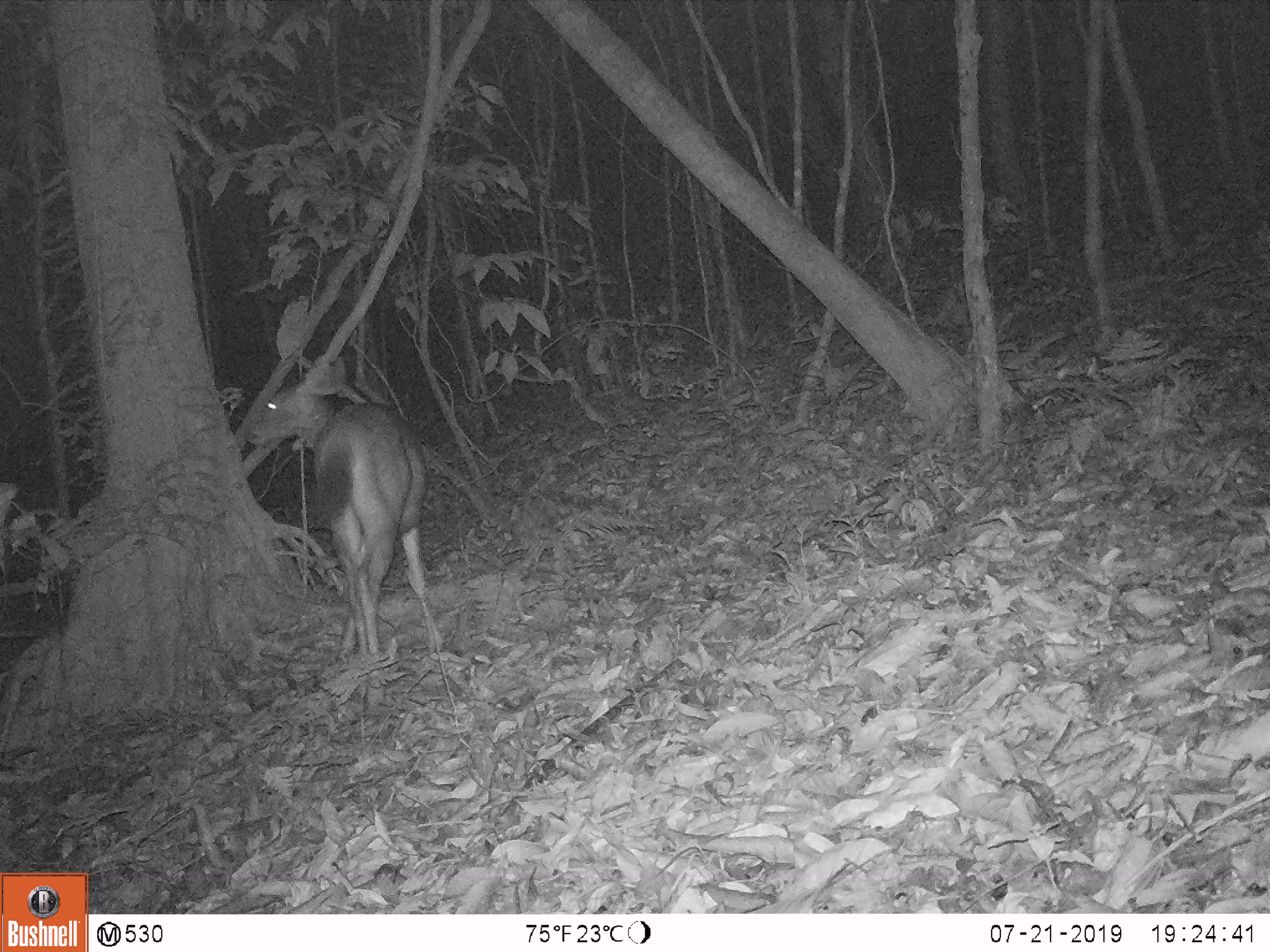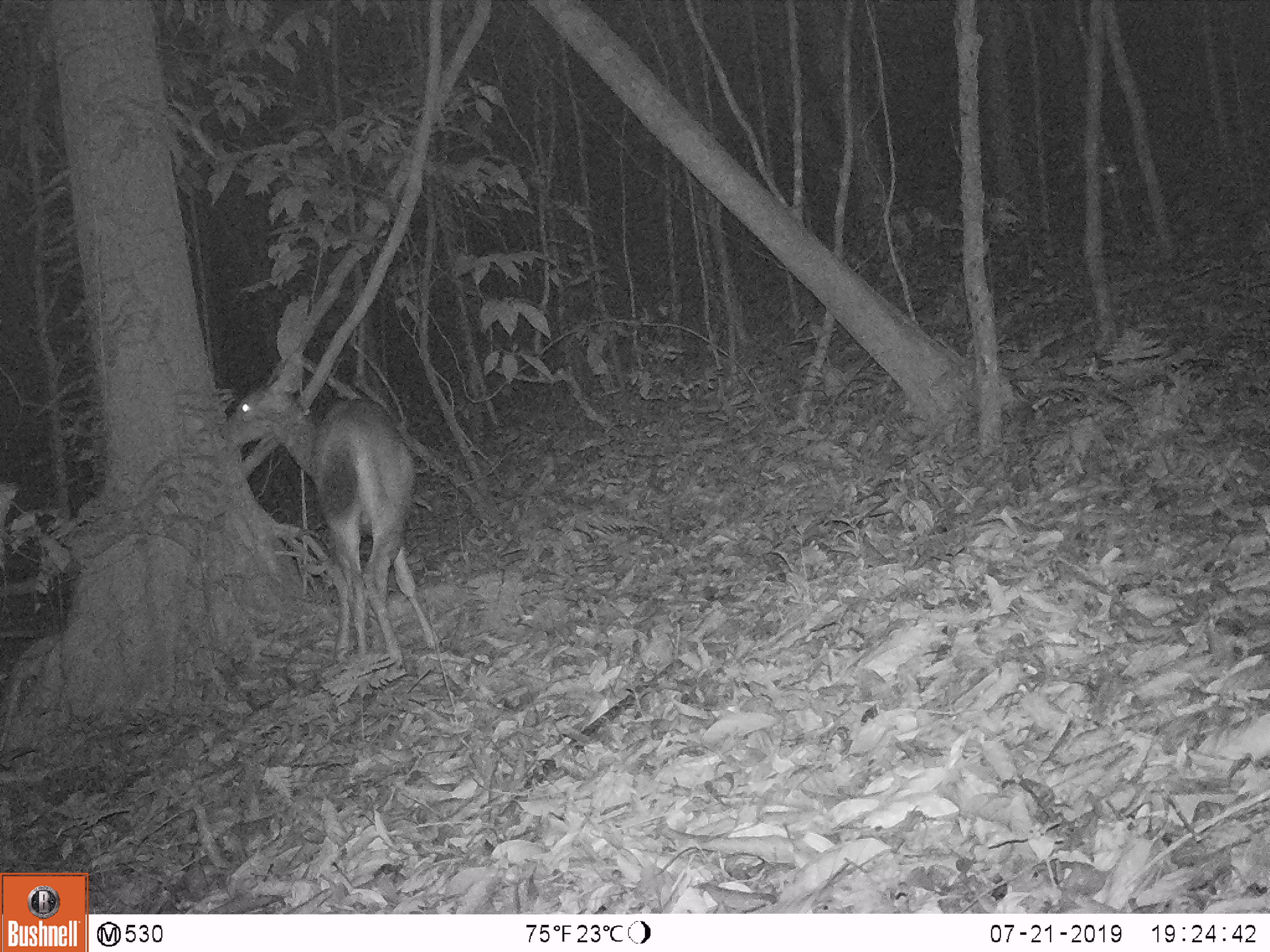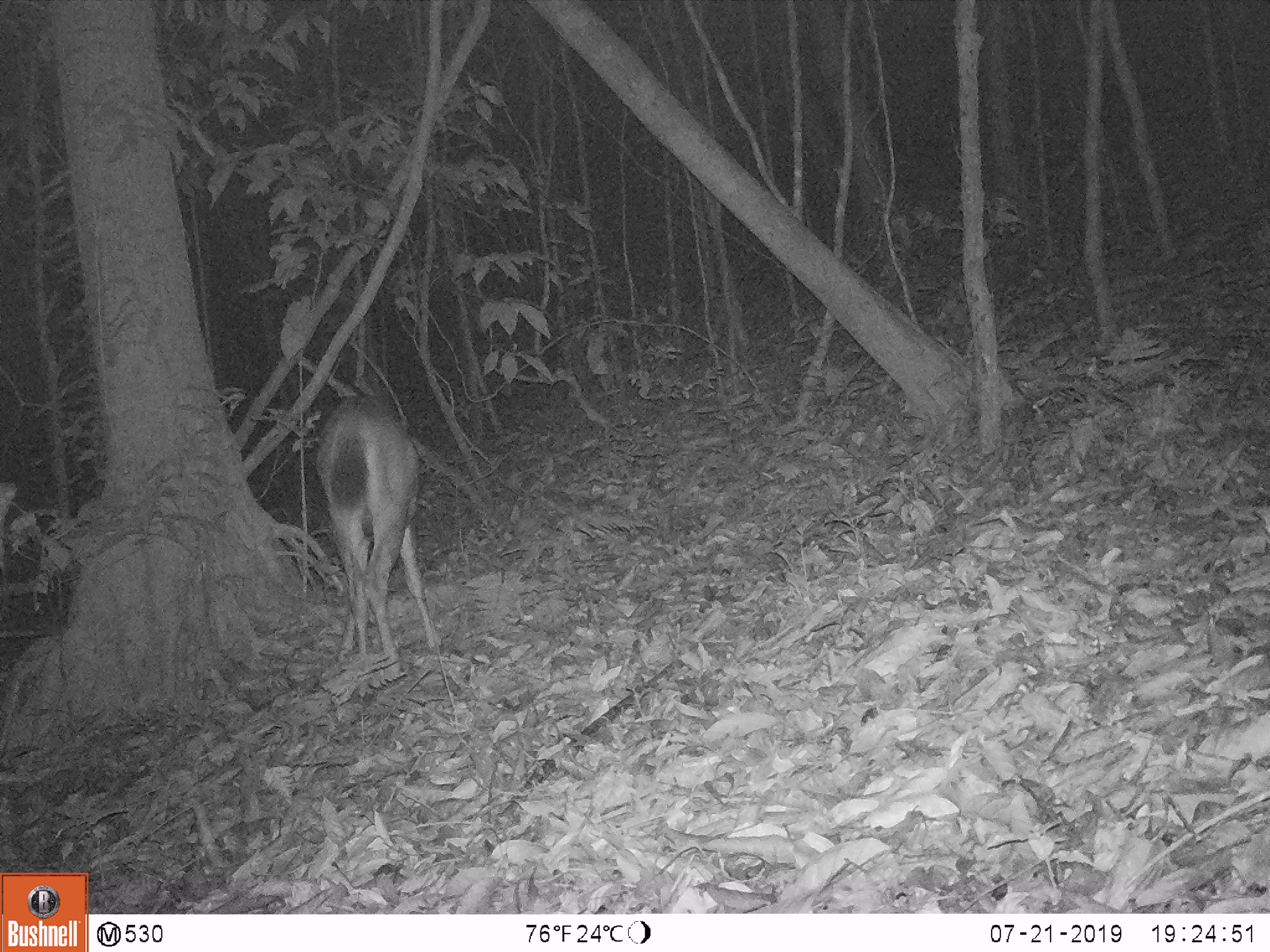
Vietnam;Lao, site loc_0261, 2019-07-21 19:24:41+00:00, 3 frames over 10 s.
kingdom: Animalia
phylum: Chordata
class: Mammalia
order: Artiodactyla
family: Cervidae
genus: Rusa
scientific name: Rusa unicolor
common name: sambar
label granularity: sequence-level